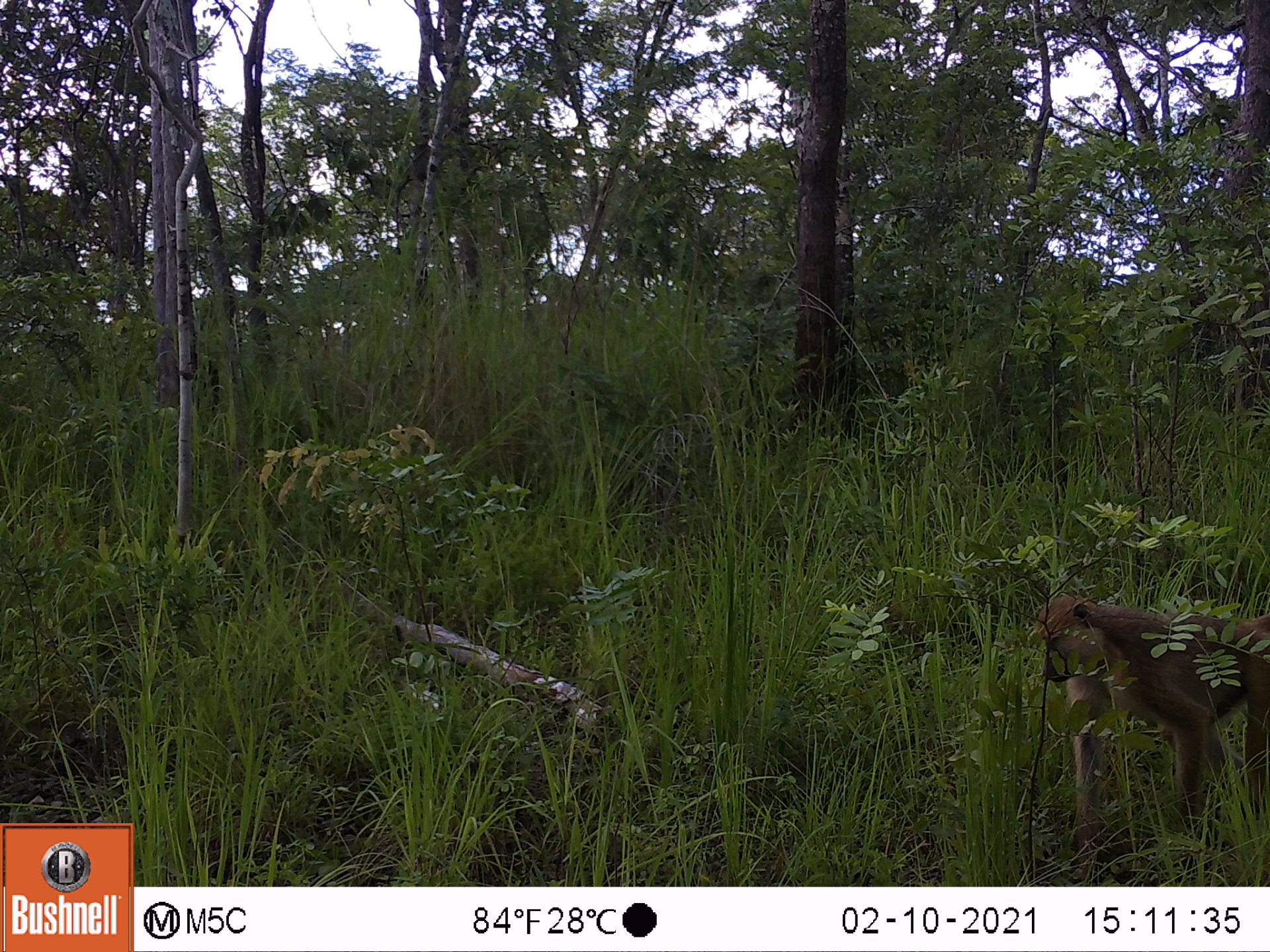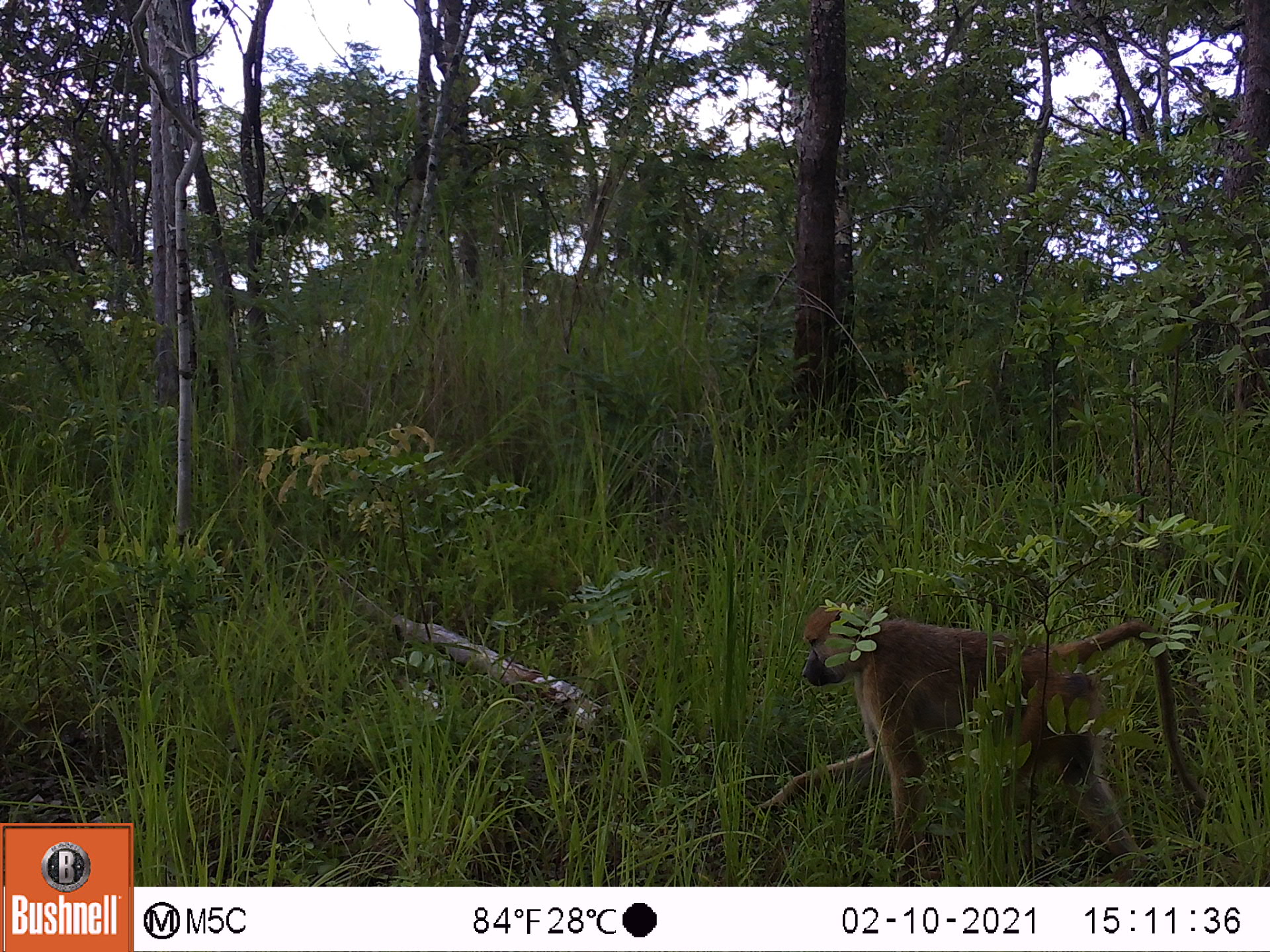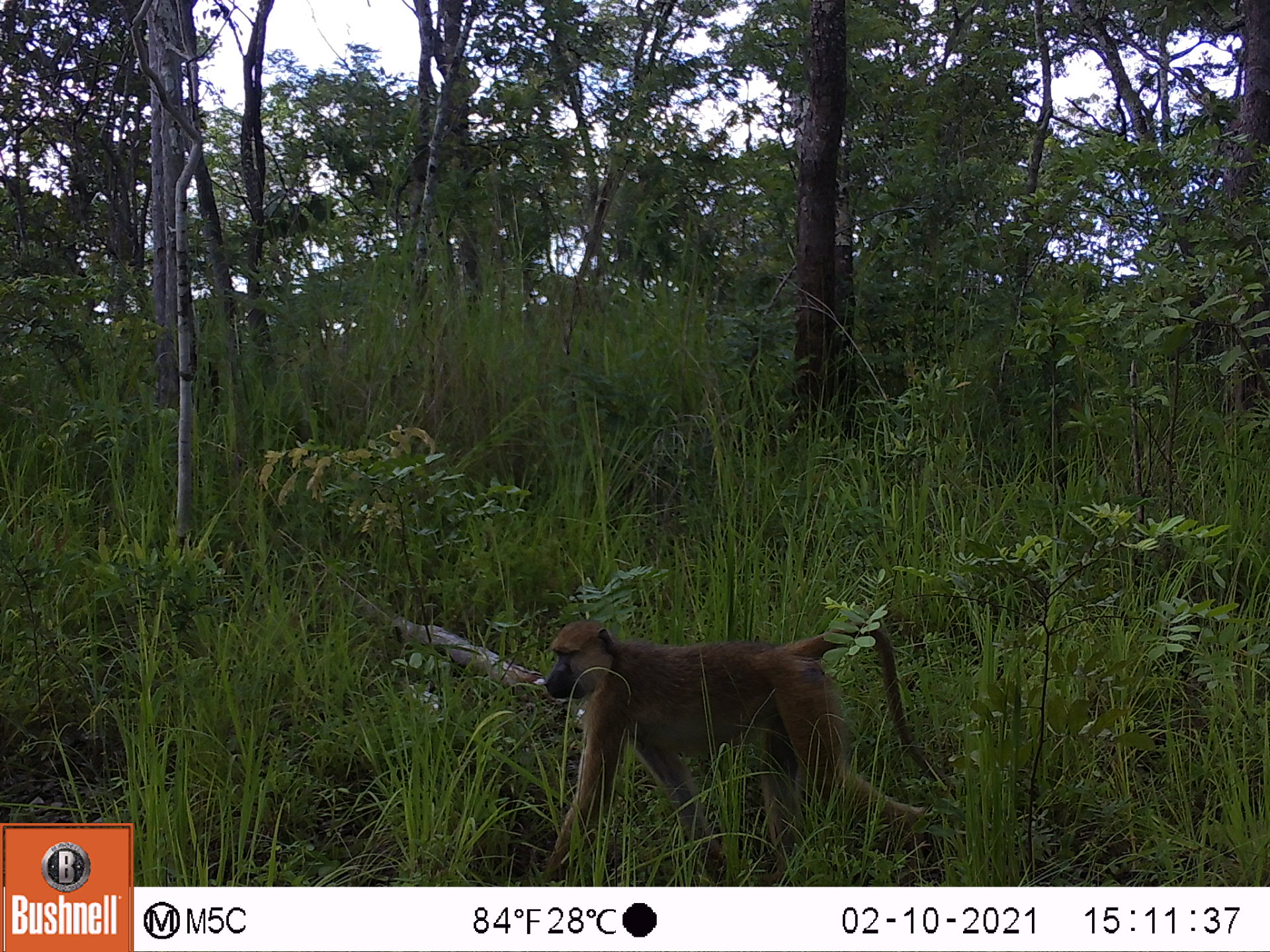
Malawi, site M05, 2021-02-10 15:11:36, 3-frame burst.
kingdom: Animalia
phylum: Chordata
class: Mammalia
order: Primates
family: Cercopithecidae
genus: Papio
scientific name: Papio cynocephalus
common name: yellow baboon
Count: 1.